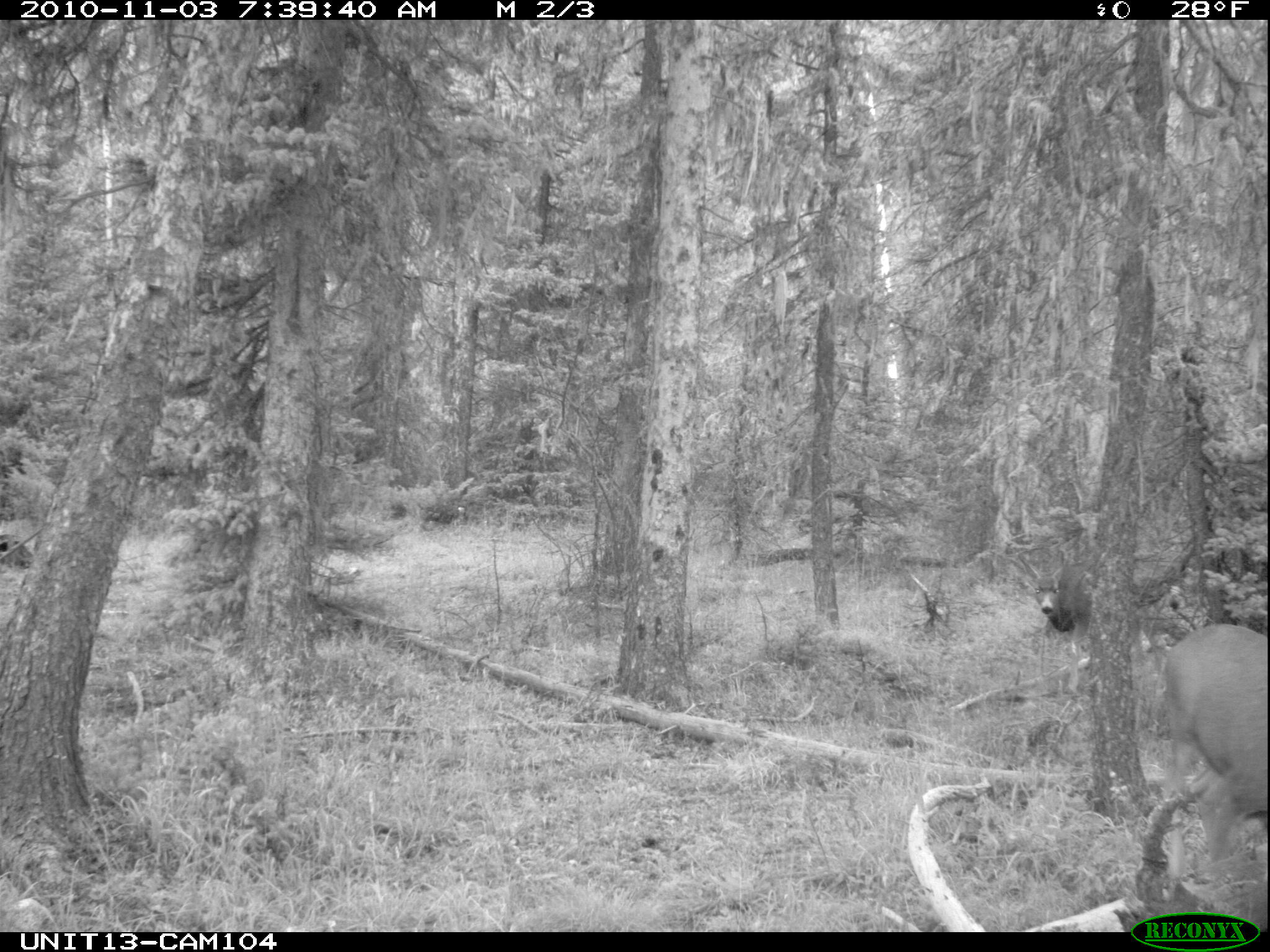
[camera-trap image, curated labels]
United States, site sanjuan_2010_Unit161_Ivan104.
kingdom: Animalia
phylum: Chordata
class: Mammalia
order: Artiodactyla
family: Cervidae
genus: Odocoileus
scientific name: Odocoileus hemionus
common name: mule deer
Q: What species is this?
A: Odocoileus hemionus (mule deer).